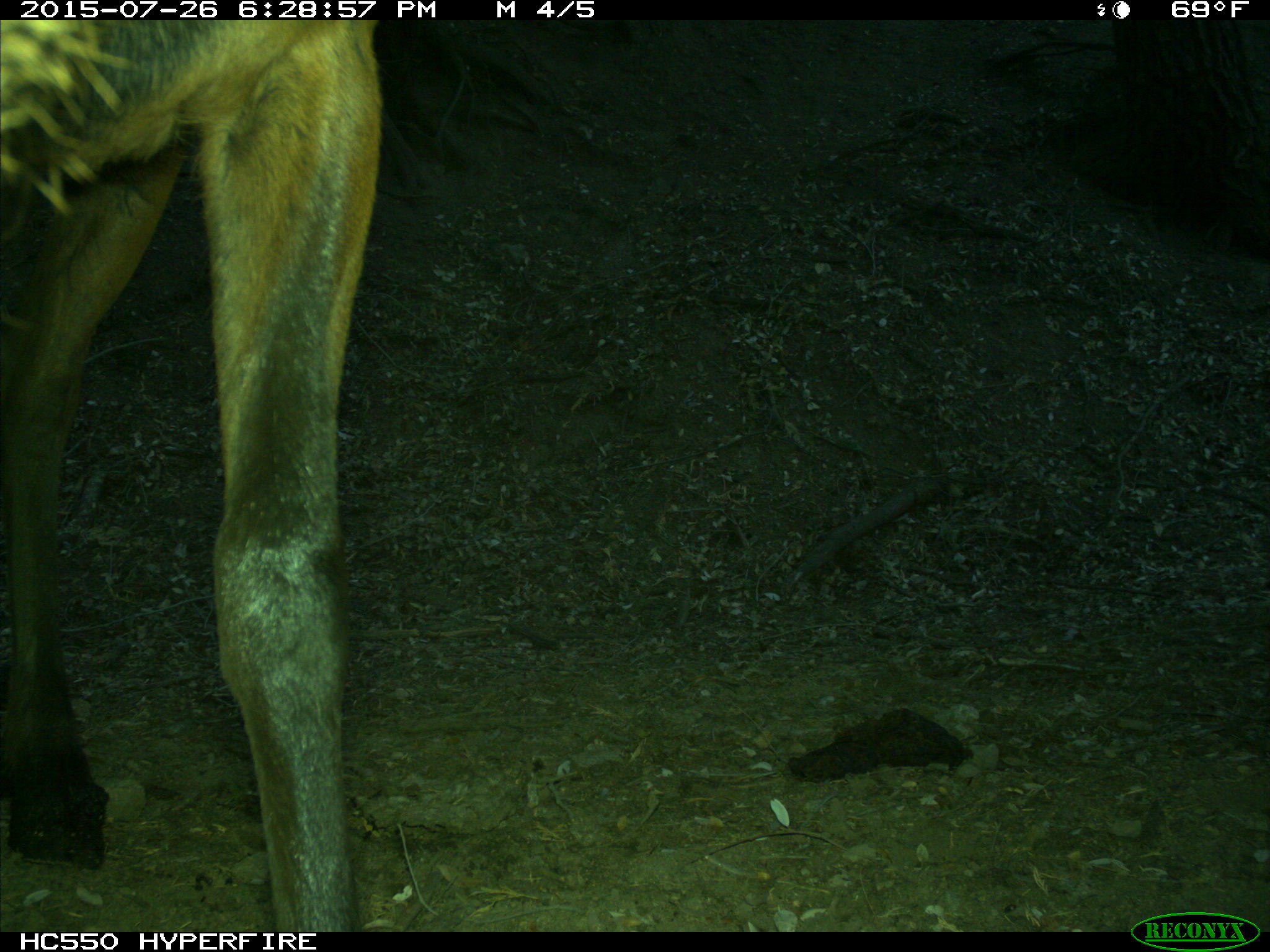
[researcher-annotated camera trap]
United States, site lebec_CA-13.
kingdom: Animalia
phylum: Chordata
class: Mammalia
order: Artiodactyla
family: Cervidae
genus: Cervus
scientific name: Cervus canadensis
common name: elk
Cervus canadensis (elk).